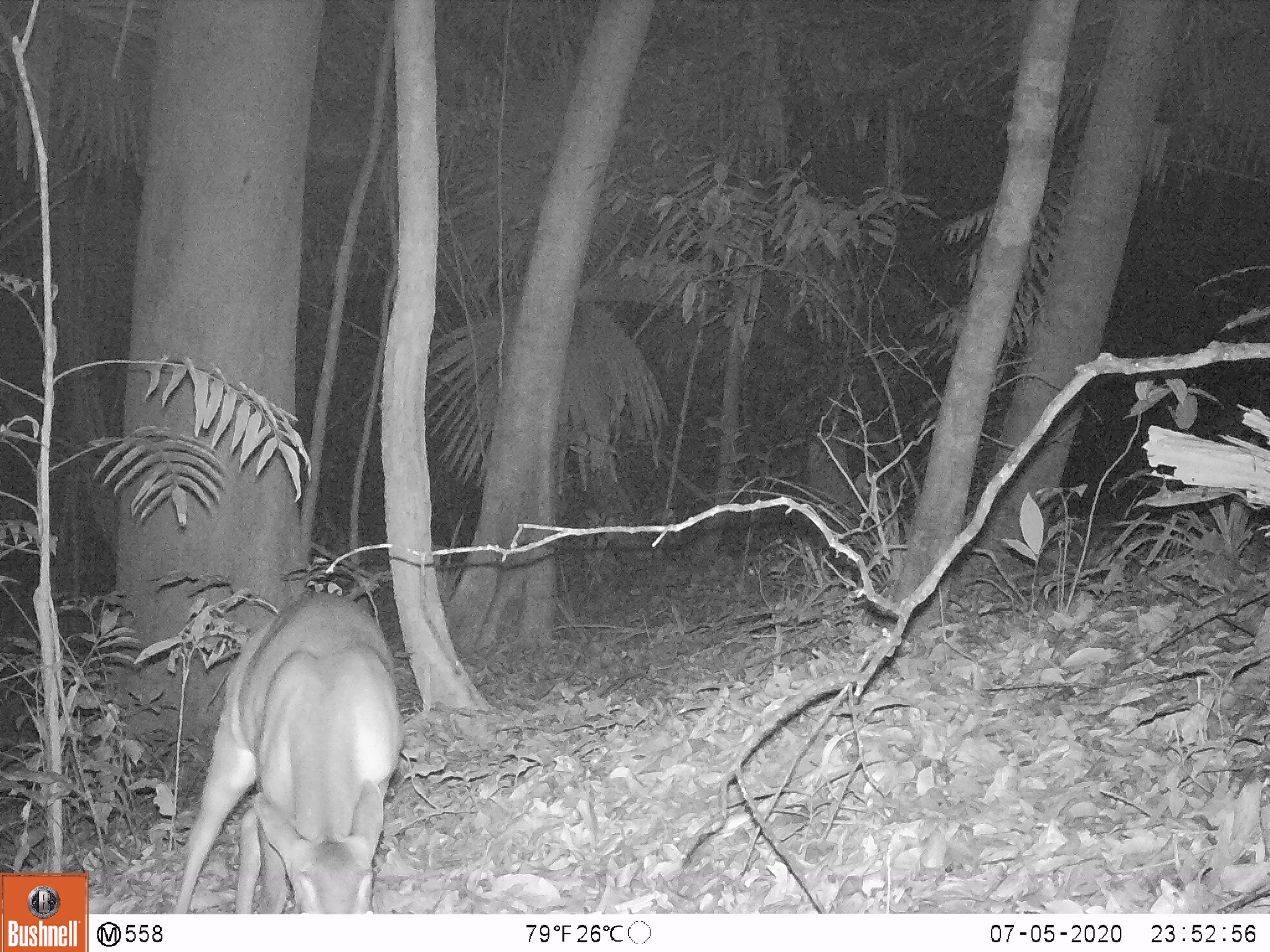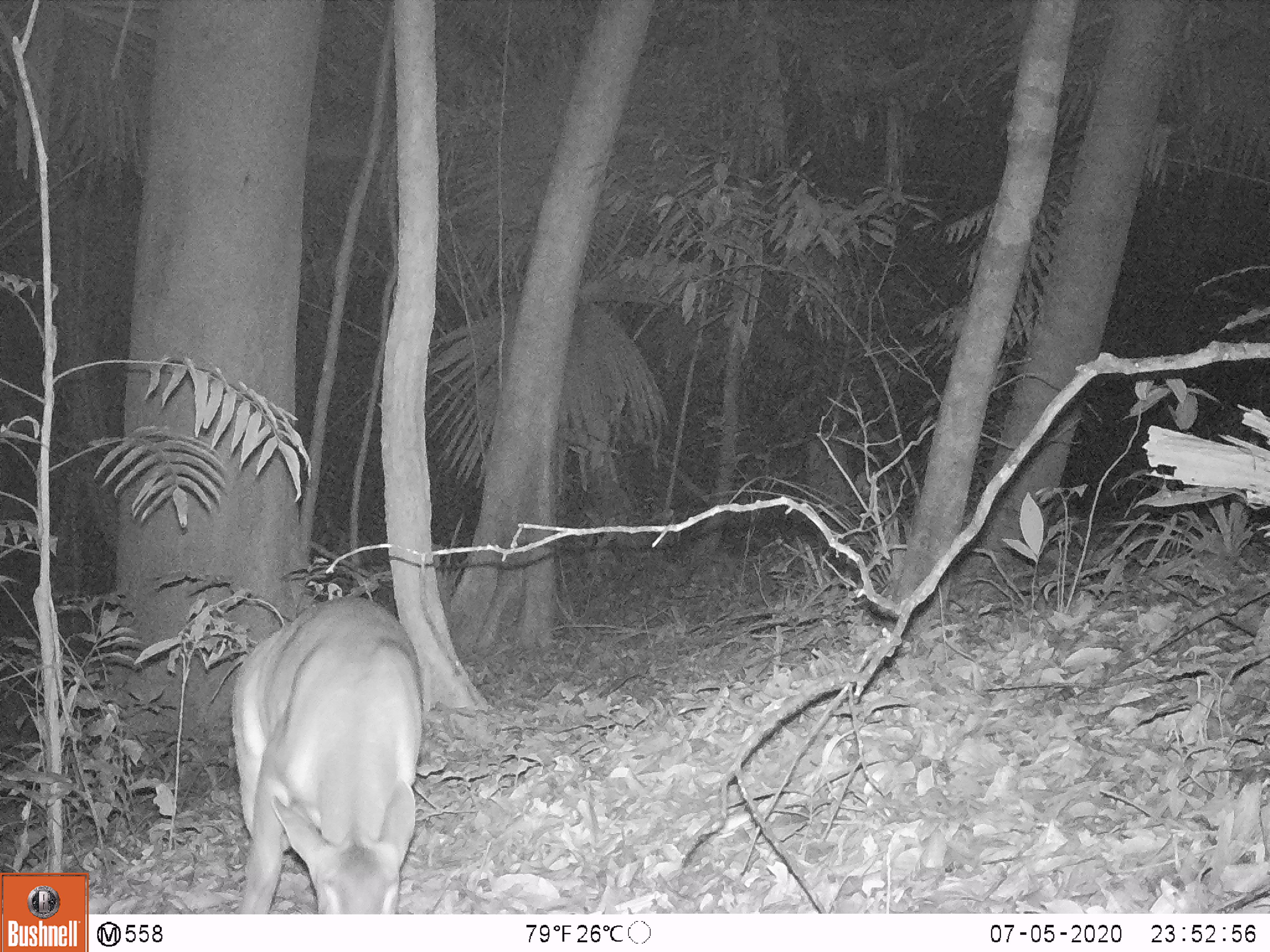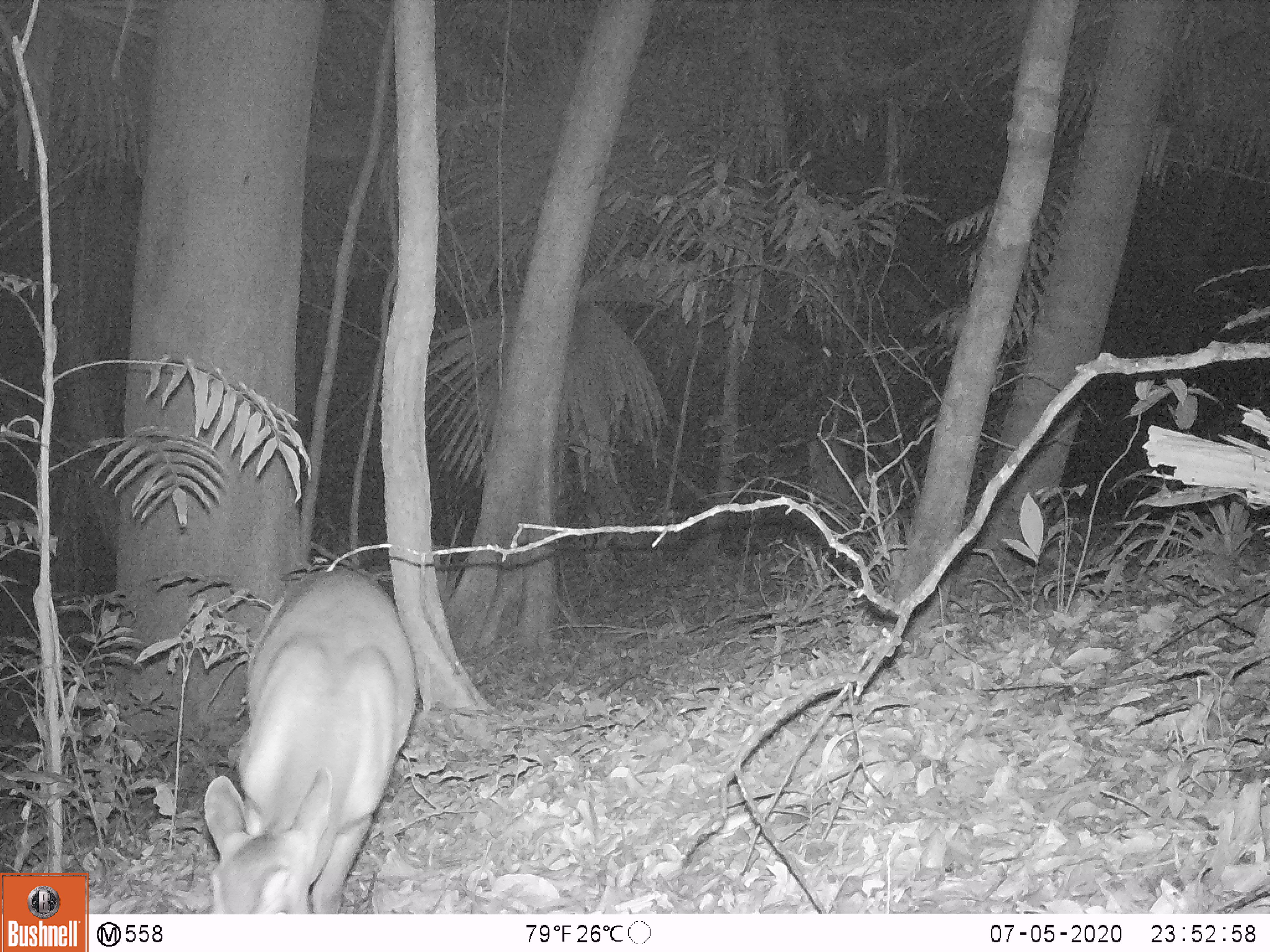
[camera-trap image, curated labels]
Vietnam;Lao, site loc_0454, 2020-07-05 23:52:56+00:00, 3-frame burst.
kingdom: Animalia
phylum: Chordata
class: Mammalia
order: Artiodactyla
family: Cervidae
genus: Muntiacus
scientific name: Muntiacus vuquangensis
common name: large-antlered muntjac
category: large antlered muntjac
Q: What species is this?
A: Large antlered muntjac (large-antlered muntjac) (Muntiacus vuquangensis).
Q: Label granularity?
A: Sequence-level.